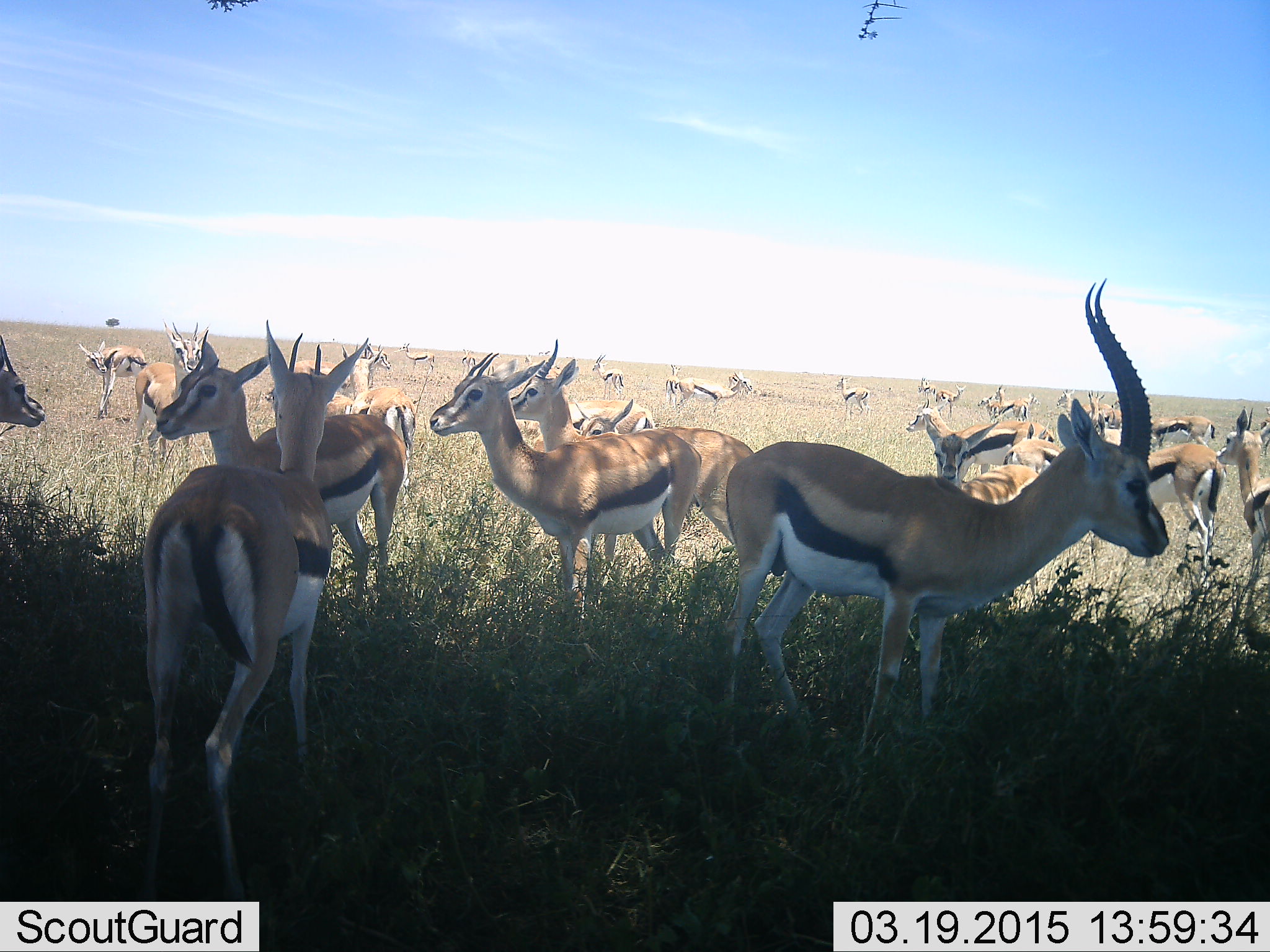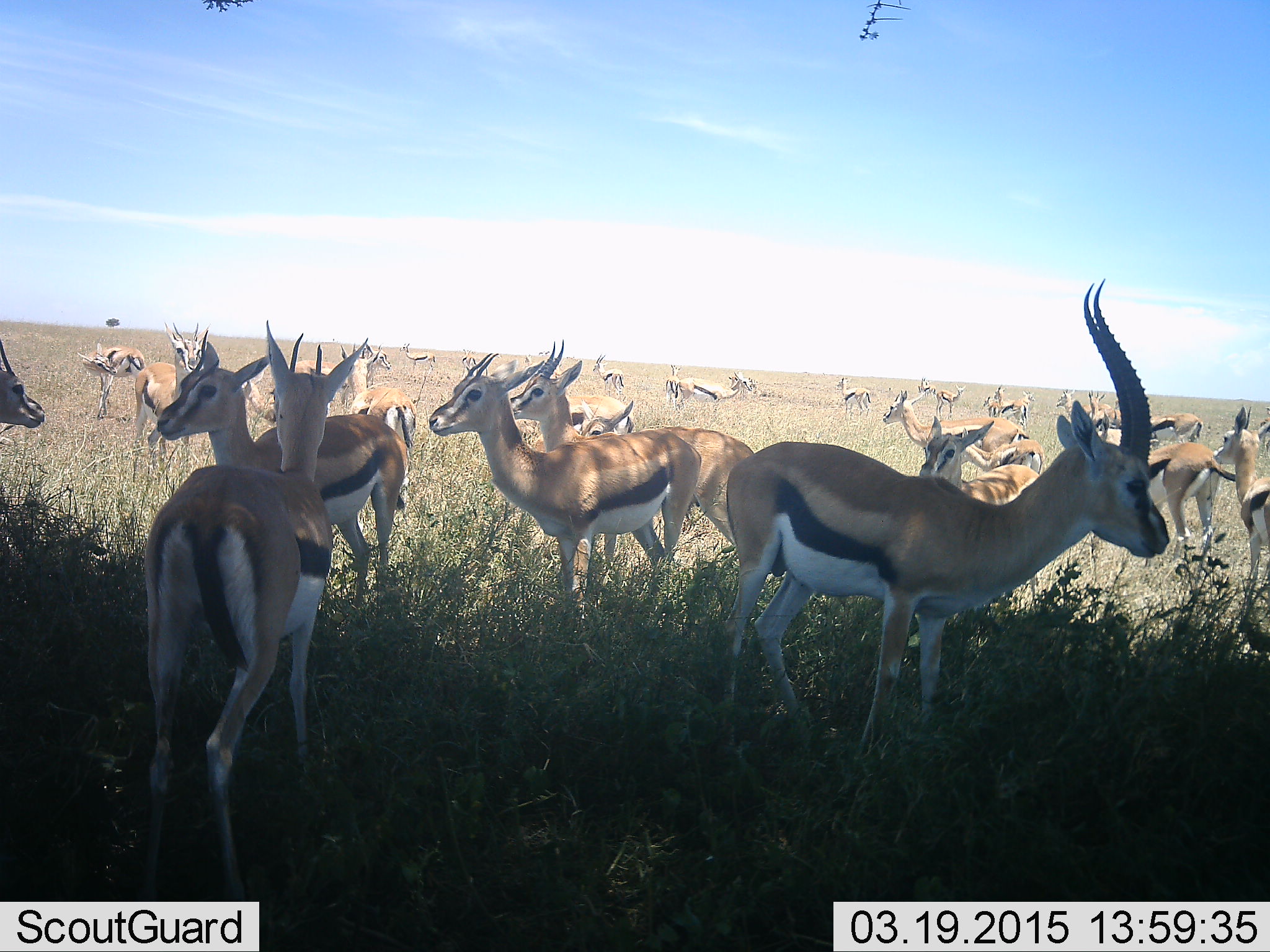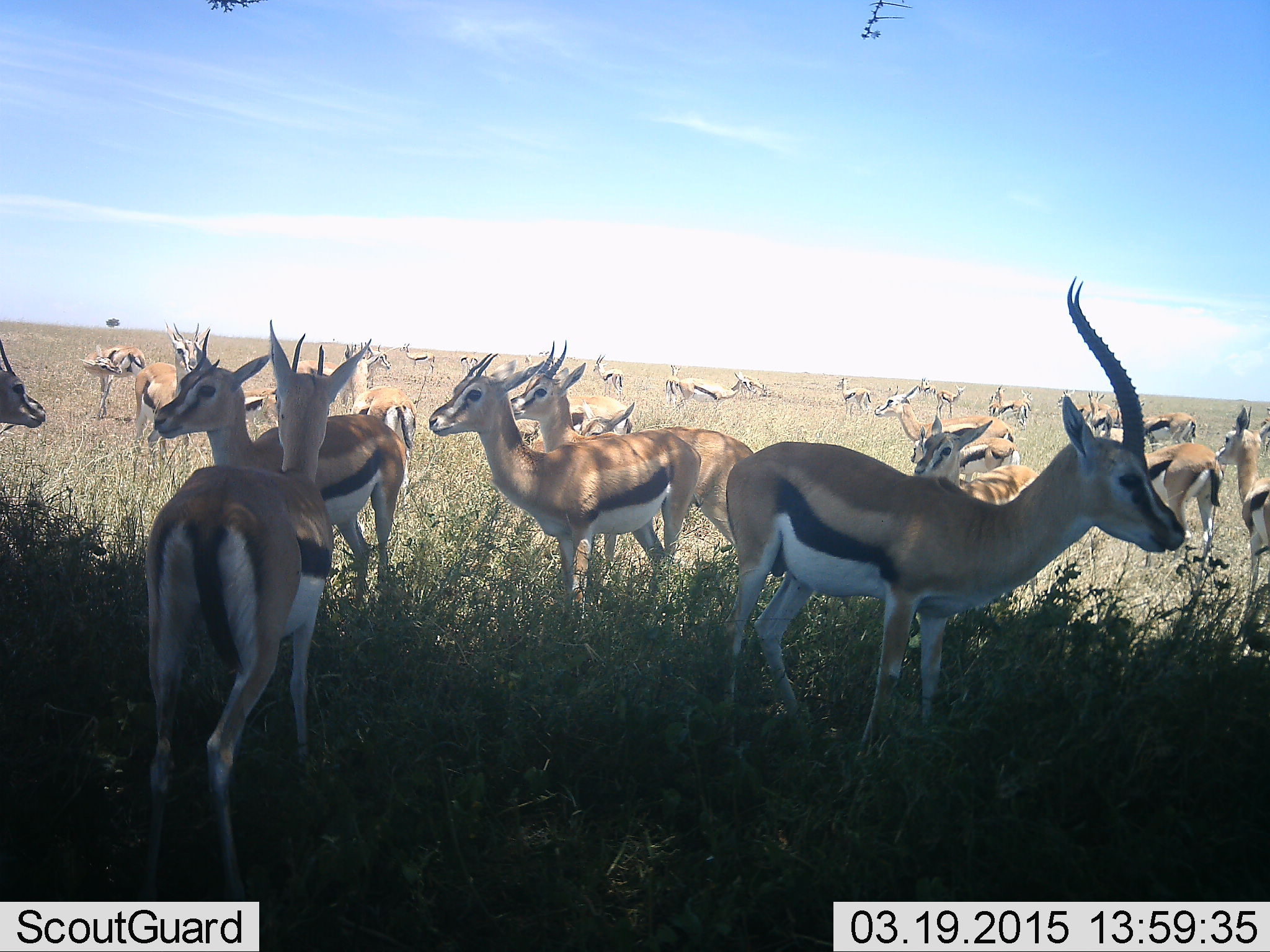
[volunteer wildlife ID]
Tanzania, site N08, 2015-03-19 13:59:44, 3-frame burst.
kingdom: Animalia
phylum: Chordata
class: Mammalia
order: Artiodactyla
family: Bovidae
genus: Eudorcas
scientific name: Eudorcas thomsonii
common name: thomson's gazelle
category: gazellethomsons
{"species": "gazellethomsons (thomson's gazelle) (Eudorcas thomsonii)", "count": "11-50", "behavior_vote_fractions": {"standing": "100%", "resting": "0%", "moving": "50%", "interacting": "30%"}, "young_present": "10%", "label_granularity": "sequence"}